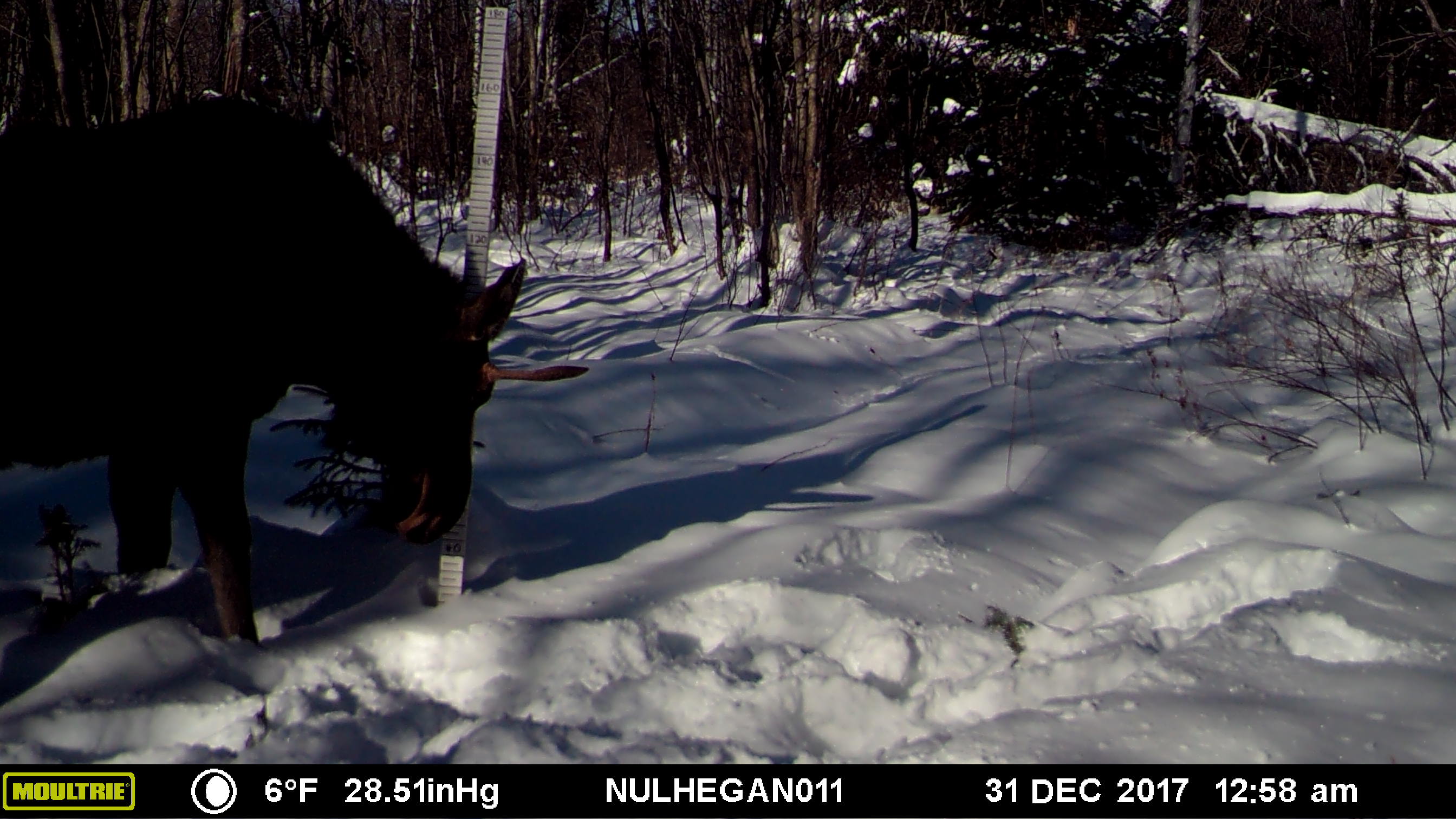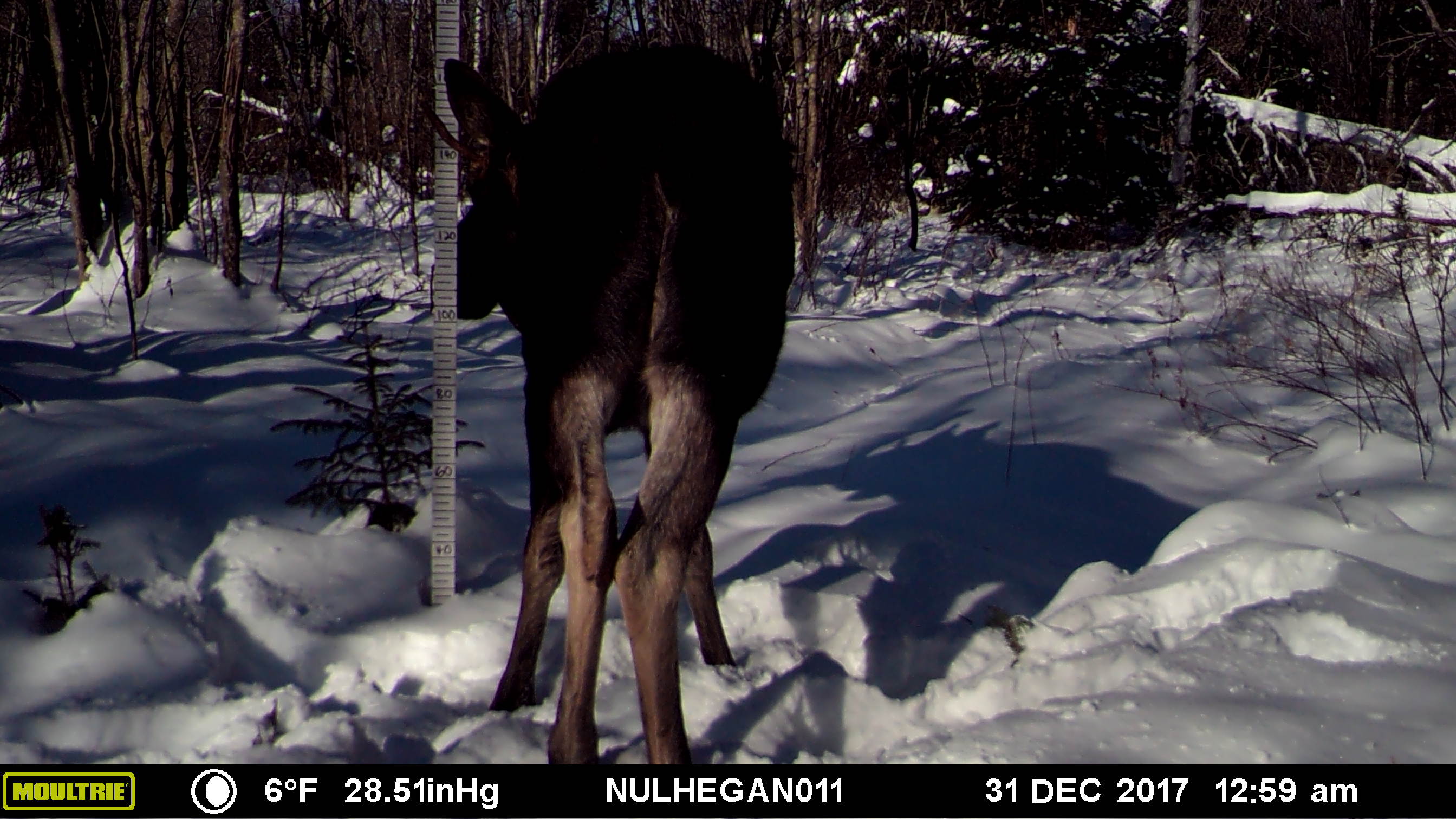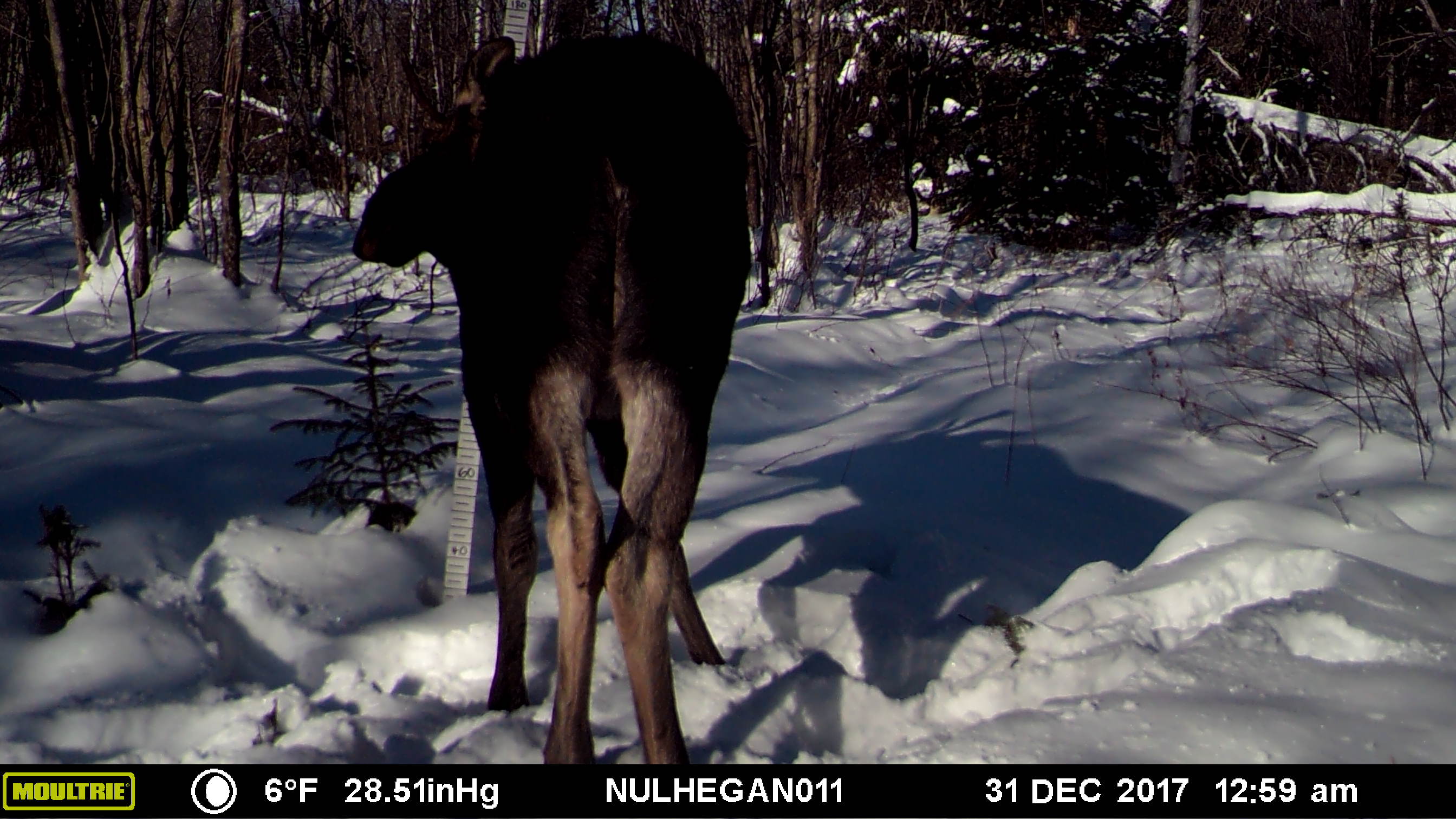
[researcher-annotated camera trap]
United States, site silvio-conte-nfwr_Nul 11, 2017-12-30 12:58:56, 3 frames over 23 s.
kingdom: Animalia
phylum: Chordata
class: Mammalia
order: Artiodactyla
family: Cervidae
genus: Alces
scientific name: Alces alces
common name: moose